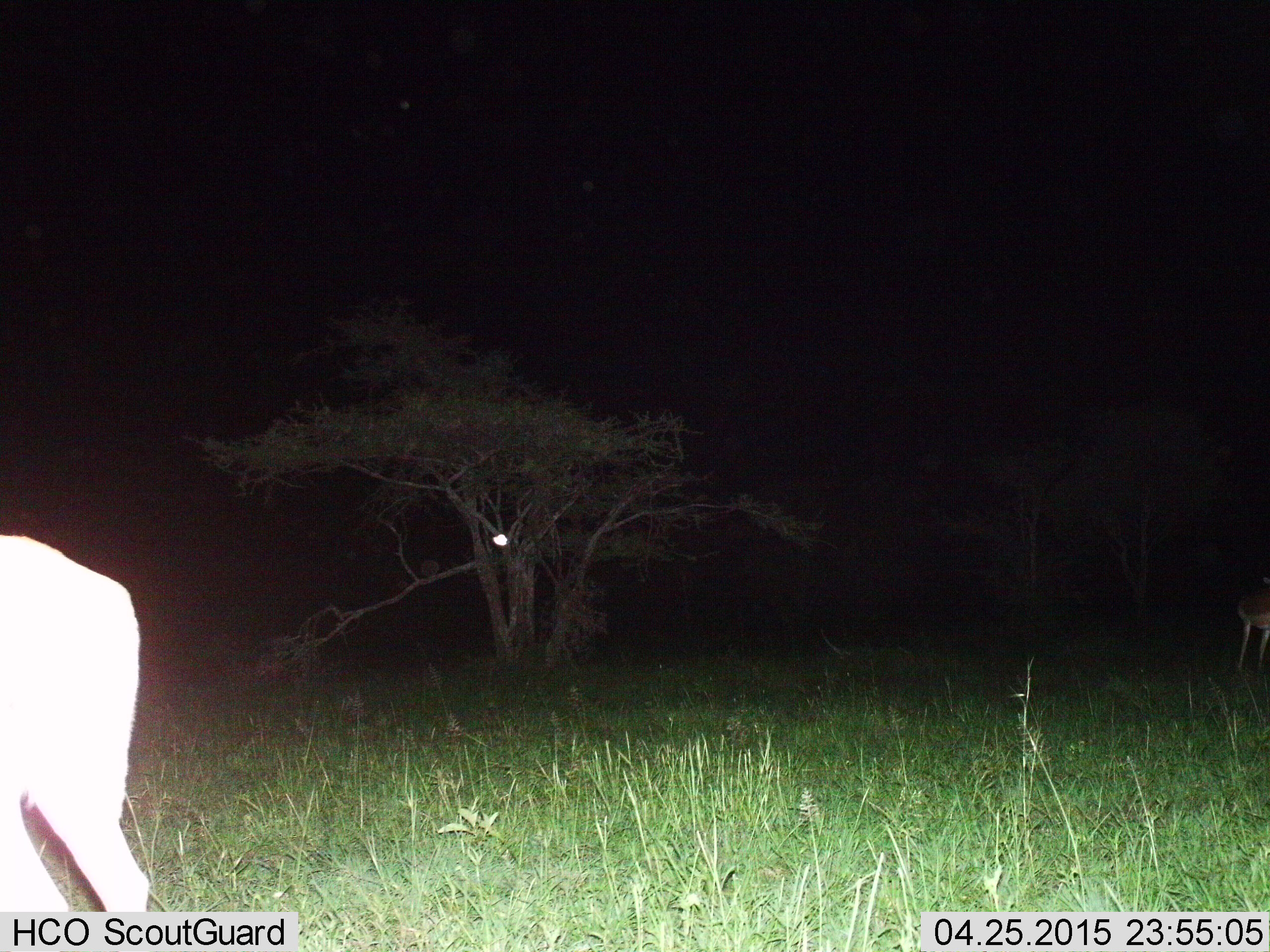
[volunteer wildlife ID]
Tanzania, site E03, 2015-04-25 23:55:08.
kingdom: Animalia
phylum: Chordata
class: Mammalia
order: Artiodactyla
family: Bovidae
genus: Aepyceros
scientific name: Aepyceros melampus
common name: impala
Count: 2.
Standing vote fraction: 75%.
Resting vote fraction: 0%.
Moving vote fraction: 0%.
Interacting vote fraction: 0%.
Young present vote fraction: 0%.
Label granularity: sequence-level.